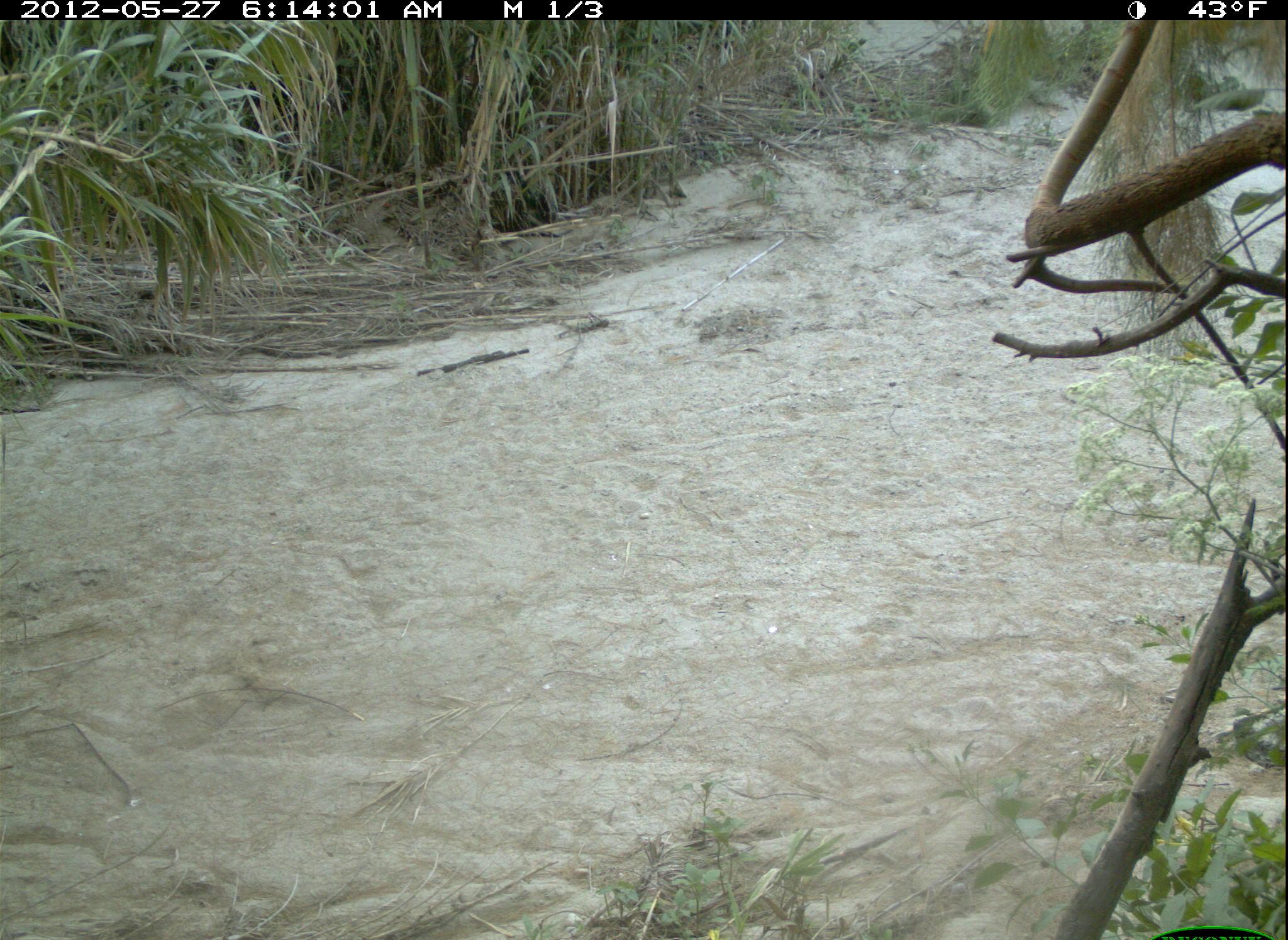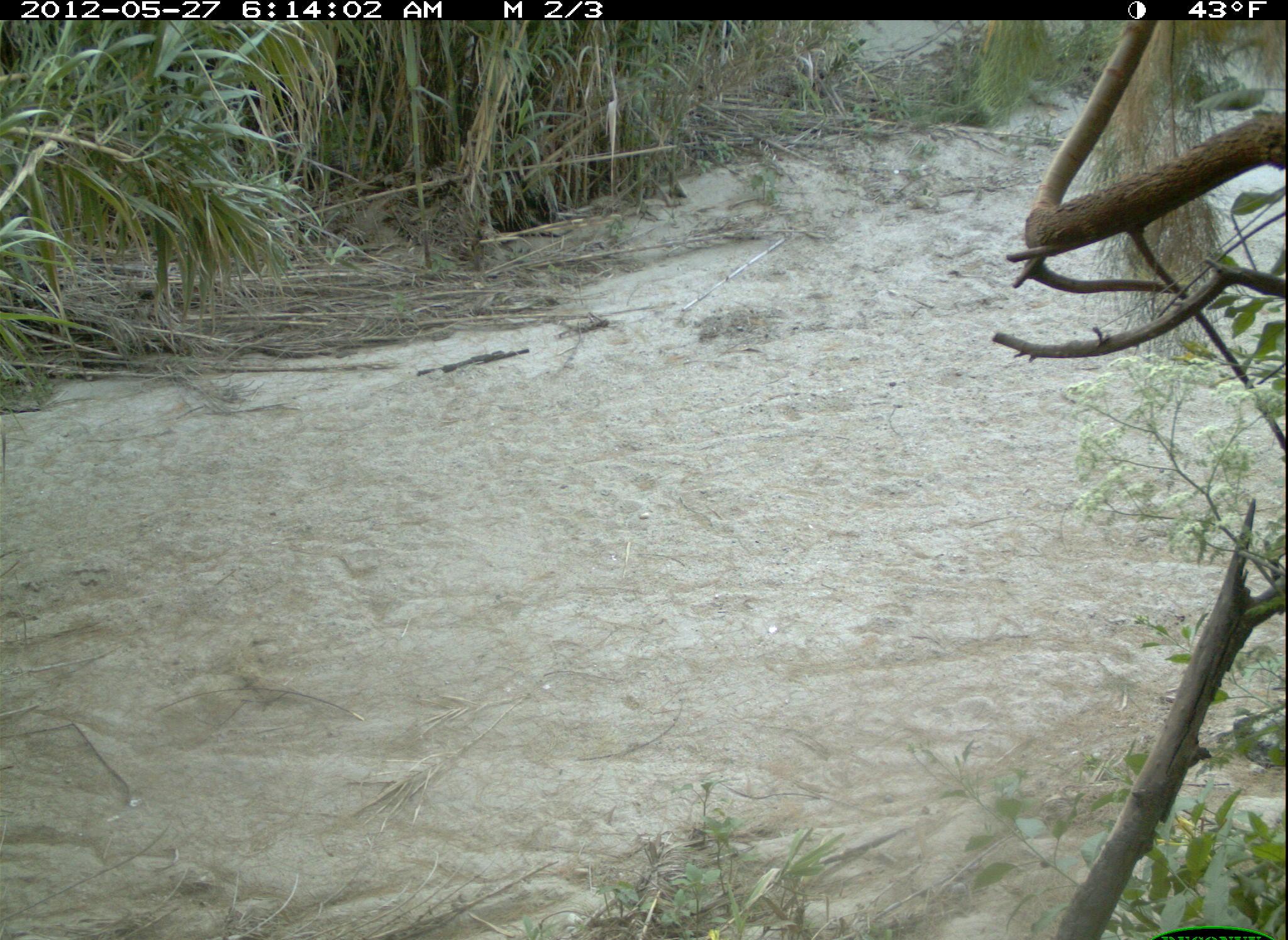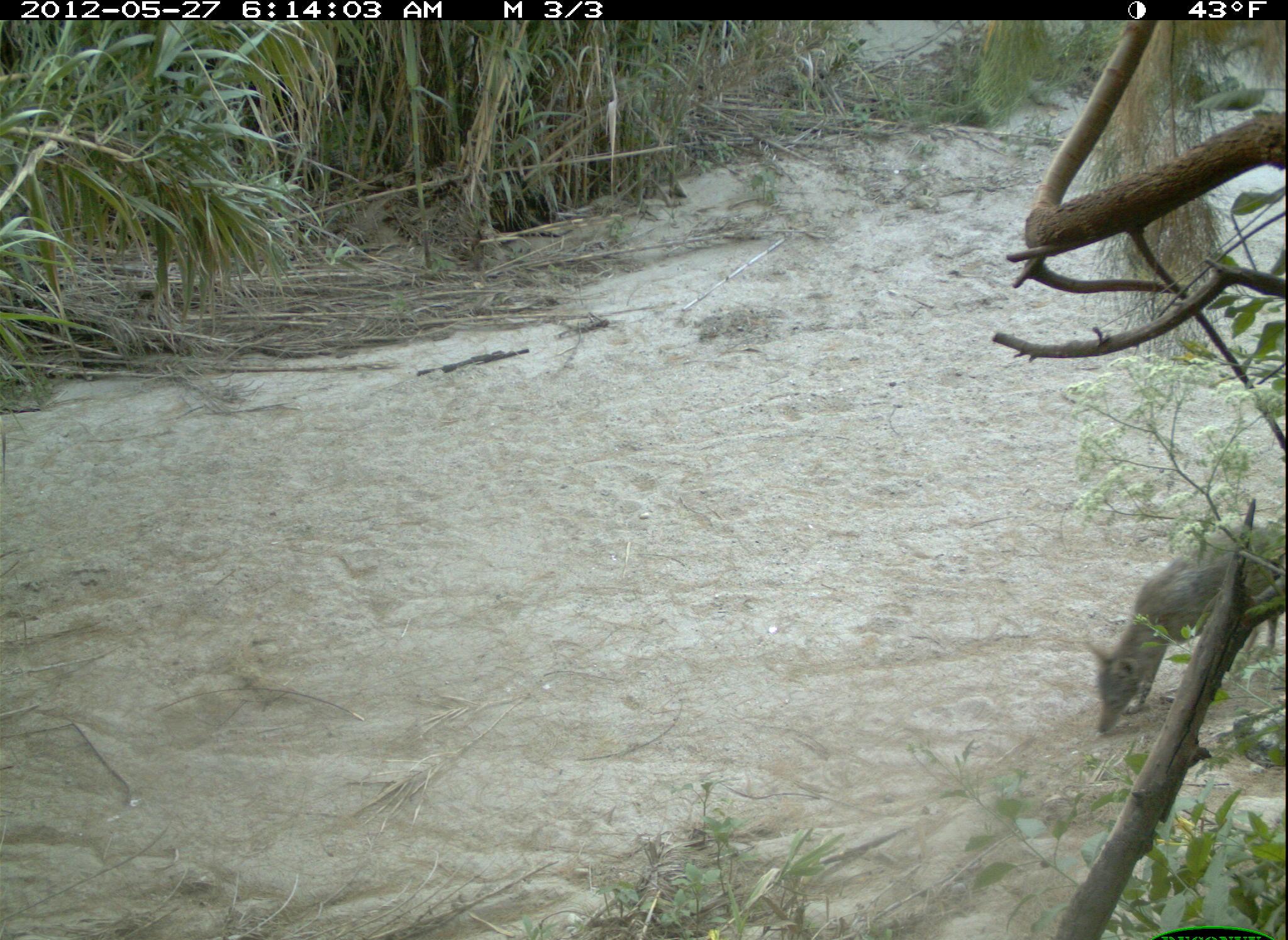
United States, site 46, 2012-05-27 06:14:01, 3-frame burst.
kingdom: Animalia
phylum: Chordata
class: Mammalia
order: Carnivora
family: Canidae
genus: Canis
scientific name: Canis latrans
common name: coyote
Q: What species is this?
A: Coyote (Canis latrans).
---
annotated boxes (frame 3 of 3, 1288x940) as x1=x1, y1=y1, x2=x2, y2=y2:
coyote: x1=1080, y1=519, x2=1282, y2=741